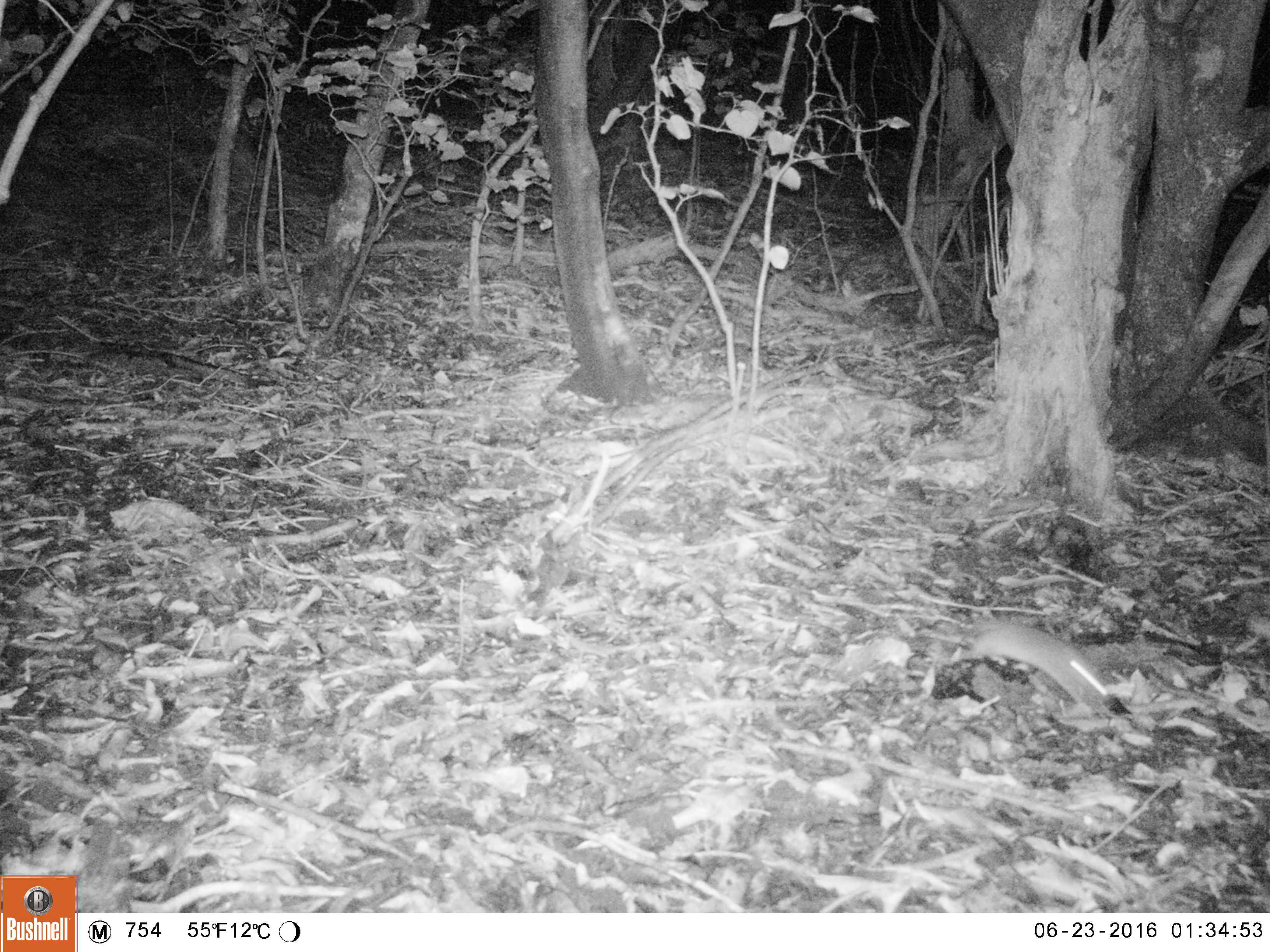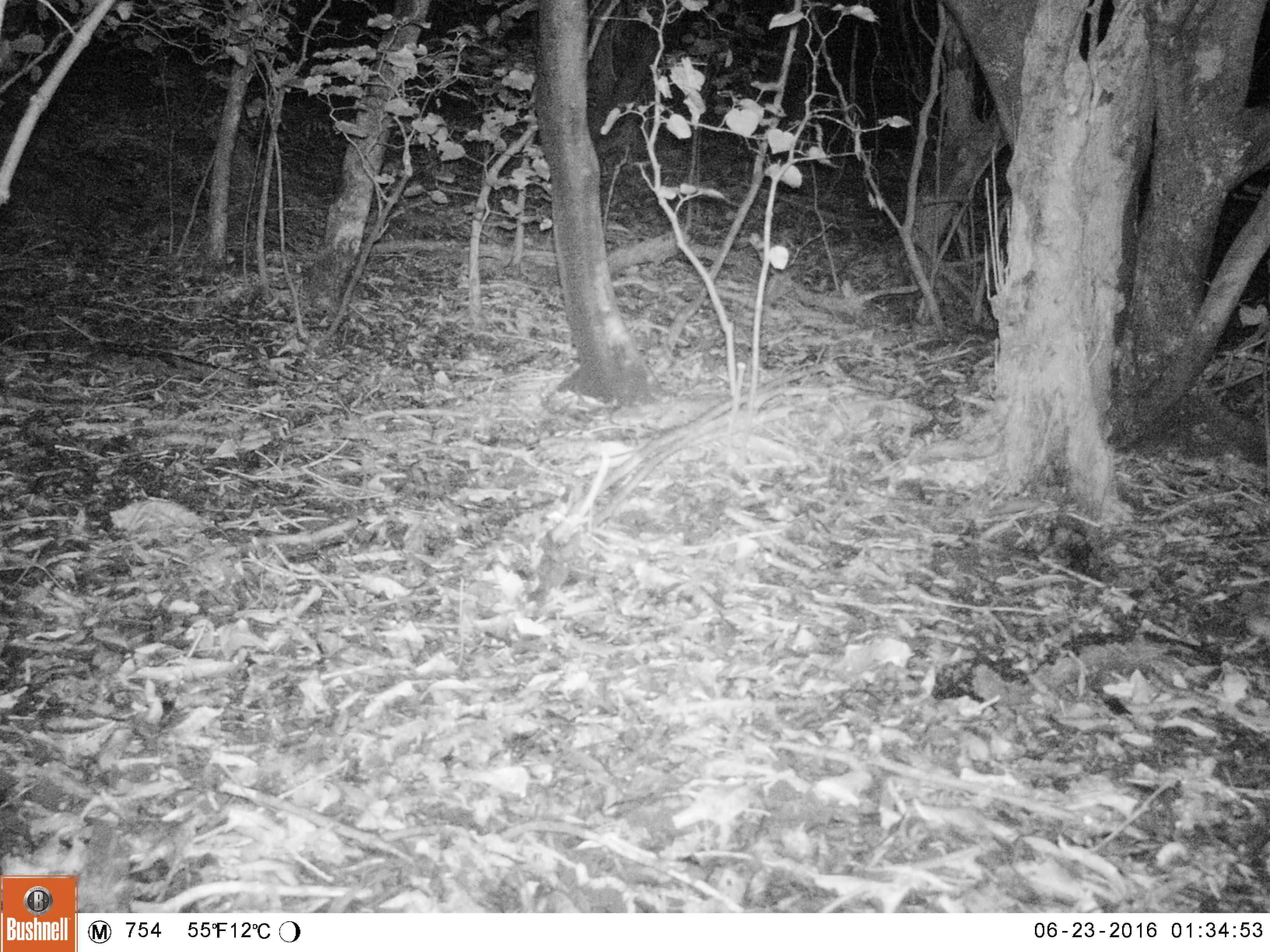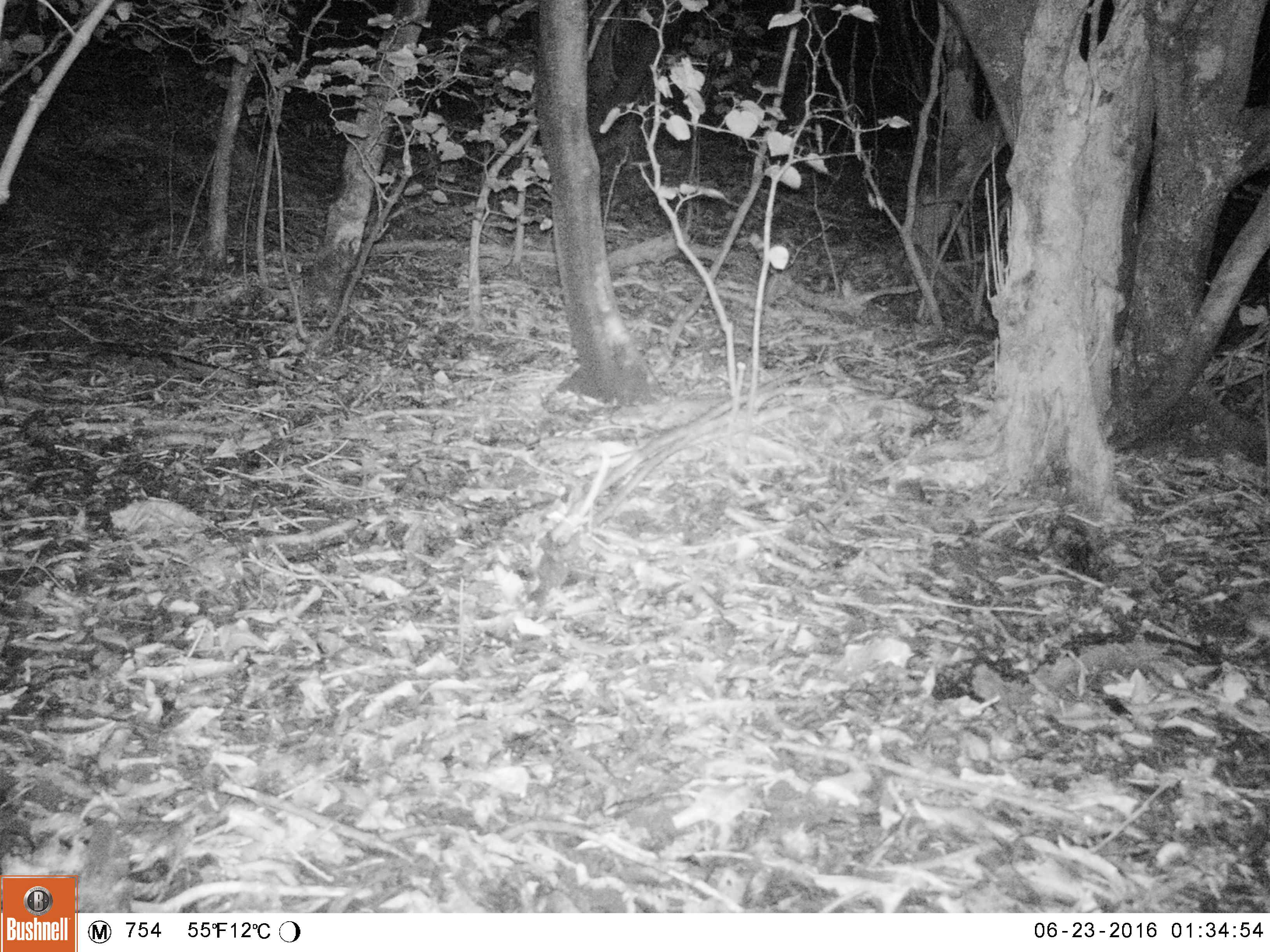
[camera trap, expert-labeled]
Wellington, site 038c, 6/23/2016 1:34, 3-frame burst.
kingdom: Animalia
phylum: Chordata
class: Mammalia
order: Rodentia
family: Muridae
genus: Rattus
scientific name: Rattus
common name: rat